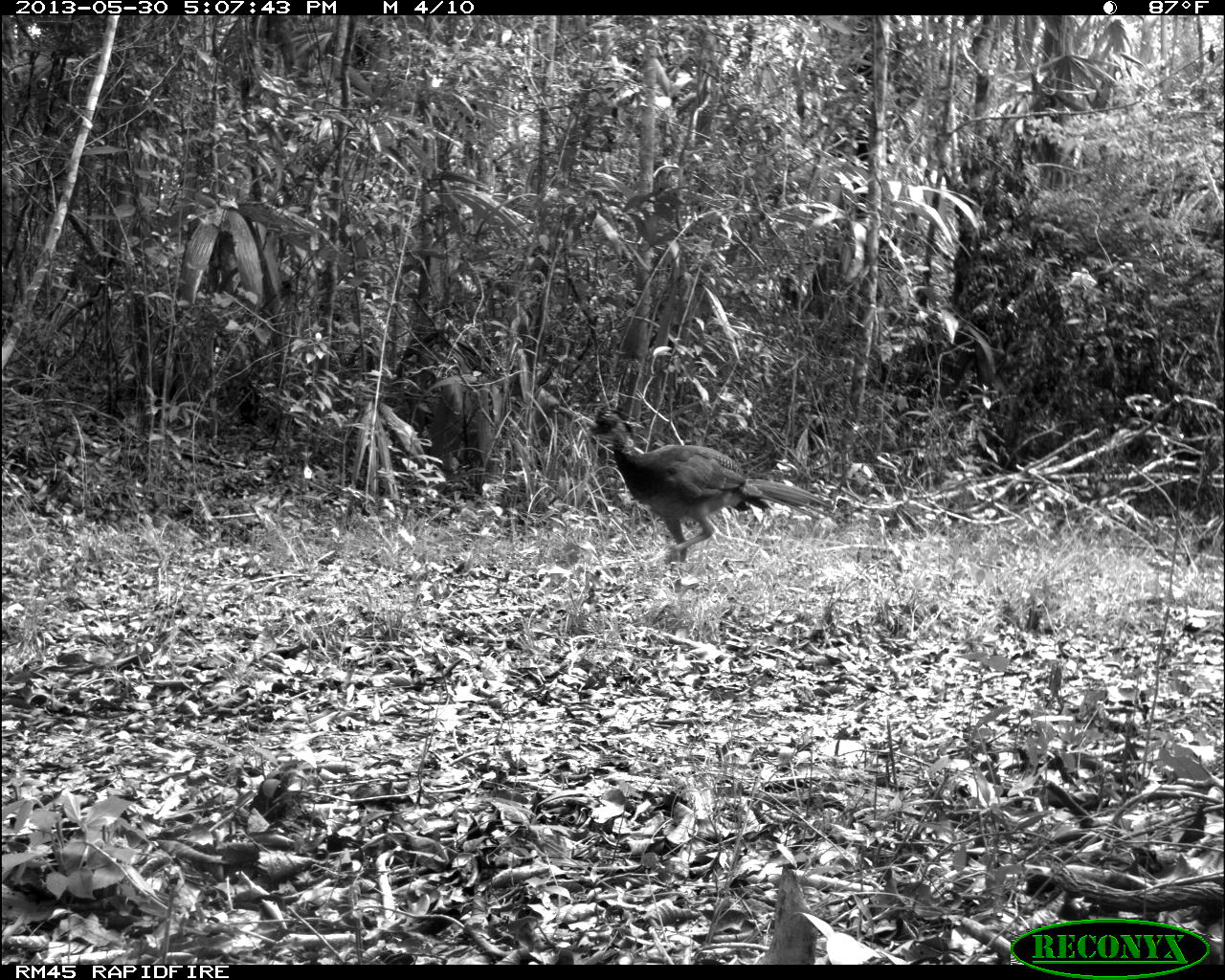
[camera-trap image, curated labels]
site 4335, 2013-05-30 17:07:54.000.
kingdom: Animalia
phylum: Chordata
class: Aves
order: Galliformes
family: Cracidae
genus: Crax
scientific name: Crax rubra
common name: great curassow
Crax rubra (great curassow), count 1, sex female.